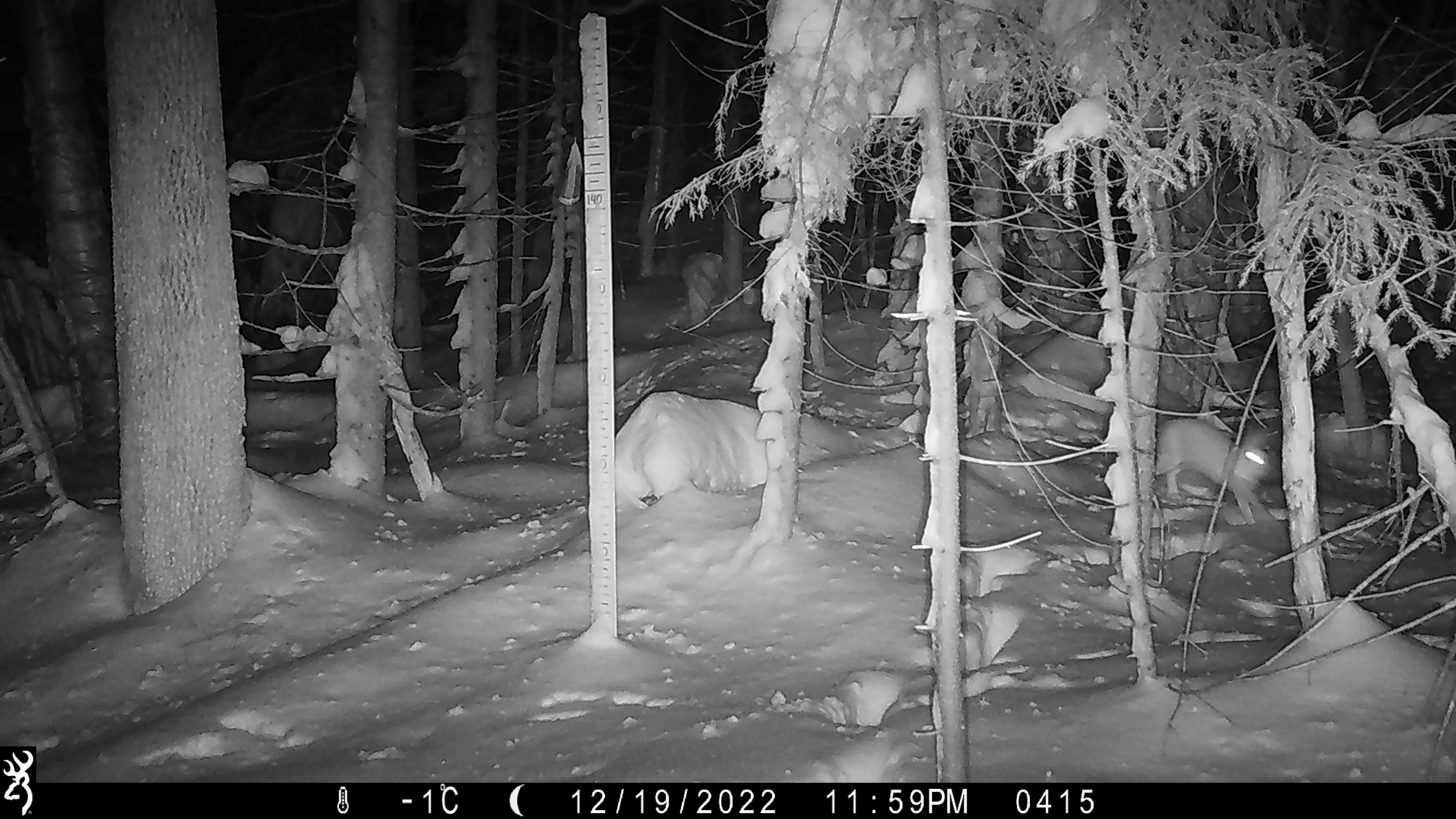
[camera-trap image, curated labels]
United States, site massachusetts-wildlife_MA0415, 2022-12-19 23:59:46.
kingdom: Animalia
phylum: Chordata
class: Mammalia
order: Lagomorpha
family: Leporidae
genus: Lepus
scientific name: Lepus americanus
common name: snowshoe hare